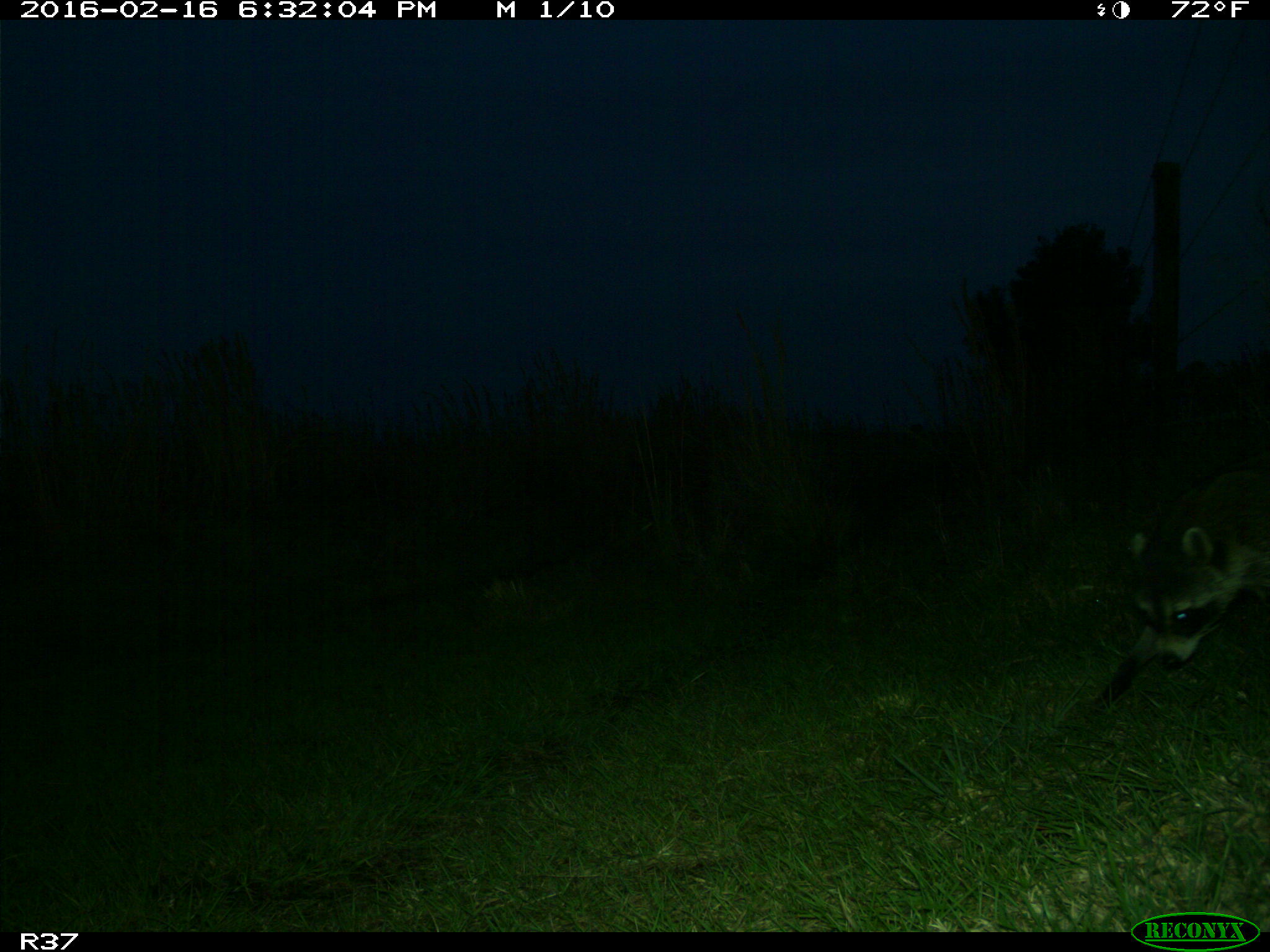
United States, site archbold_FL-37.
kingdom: Animalia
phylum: Chordata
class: Mammalia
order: Carnivora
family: Procyonidae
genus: Procyon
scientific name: Procyon lotor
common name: common raccoon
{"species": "Procyon lotor (common raccoon)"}